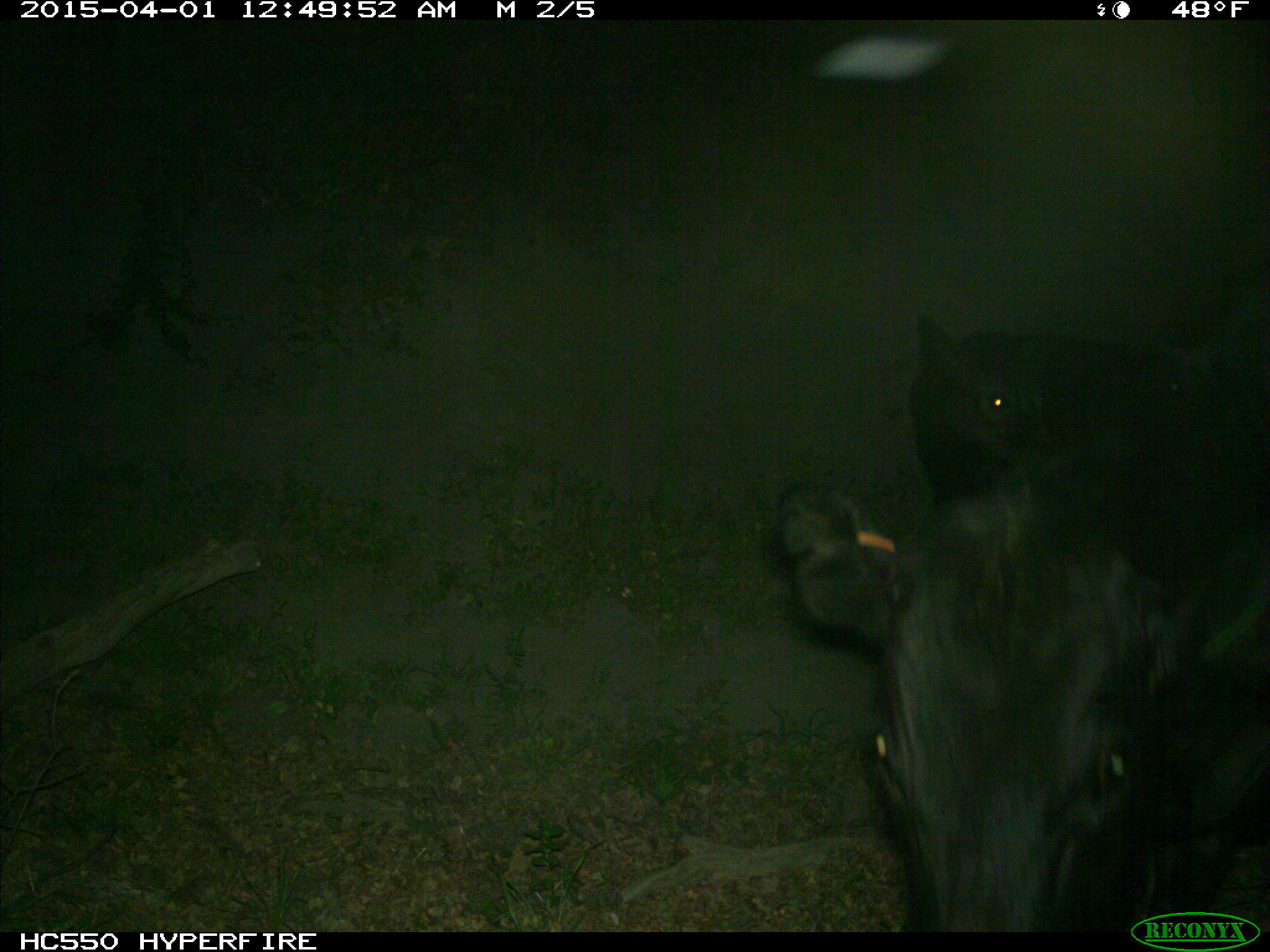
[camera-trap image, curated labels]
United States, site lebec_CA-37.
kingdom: Animalia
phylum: Chordata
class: Mammalia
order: Artiodactyla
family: Bovidae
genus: Bos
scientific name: Bos taurus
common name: domestic cow